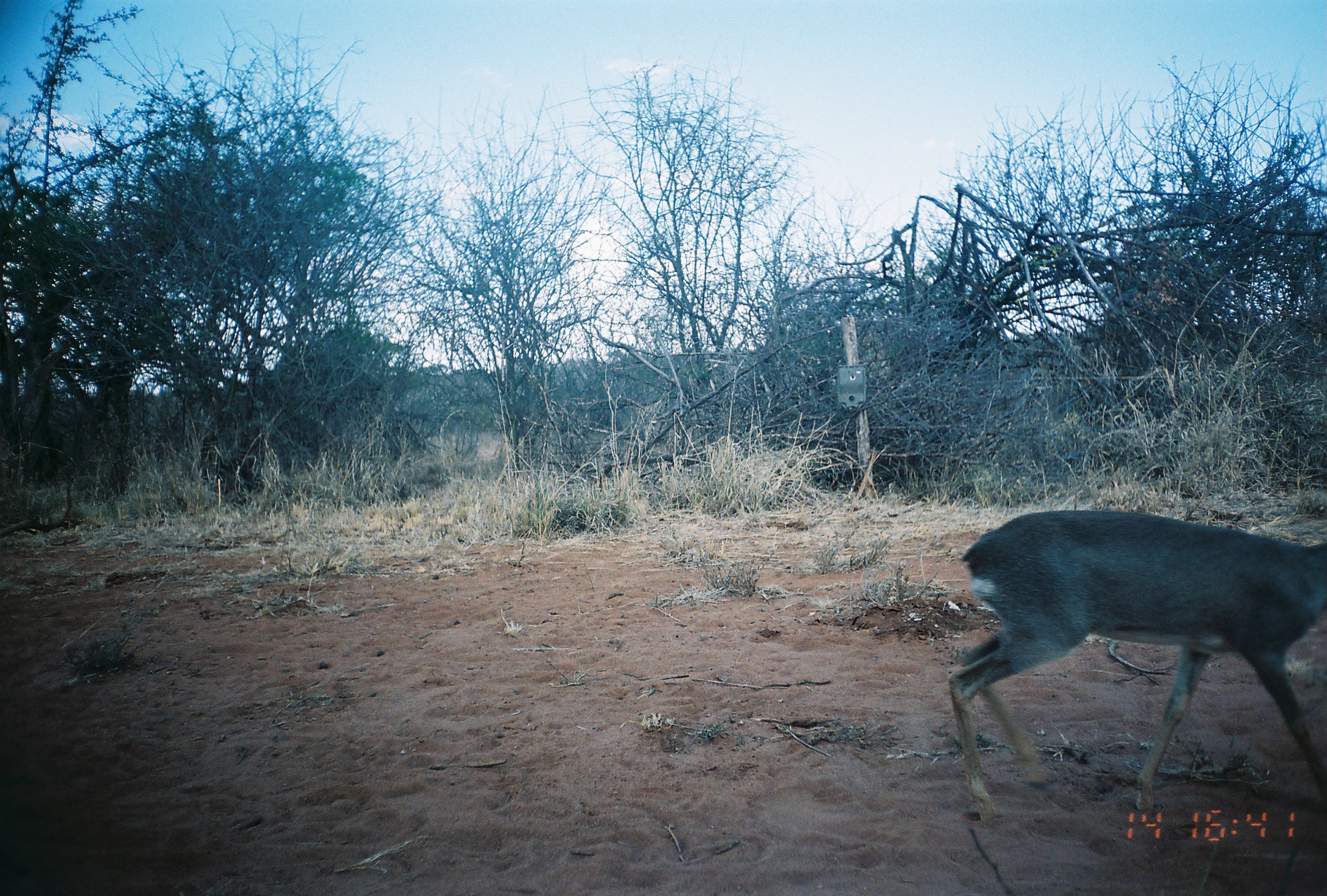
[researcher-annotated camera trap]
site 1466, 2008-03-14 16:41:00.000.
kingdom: Animalia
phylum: Chordata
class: Mammalia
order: Artiodactyla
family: Bovidae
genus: Madoqua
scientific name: Madoqua guentheri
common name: günther's dik-dik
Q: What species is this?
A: Madoqua guentheri (günther's dik-dik).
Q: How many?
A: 1.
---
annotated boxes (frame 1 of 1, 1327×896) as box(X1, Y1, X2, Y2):
madoqua guentheri: box(945, 508, 1327, 822)